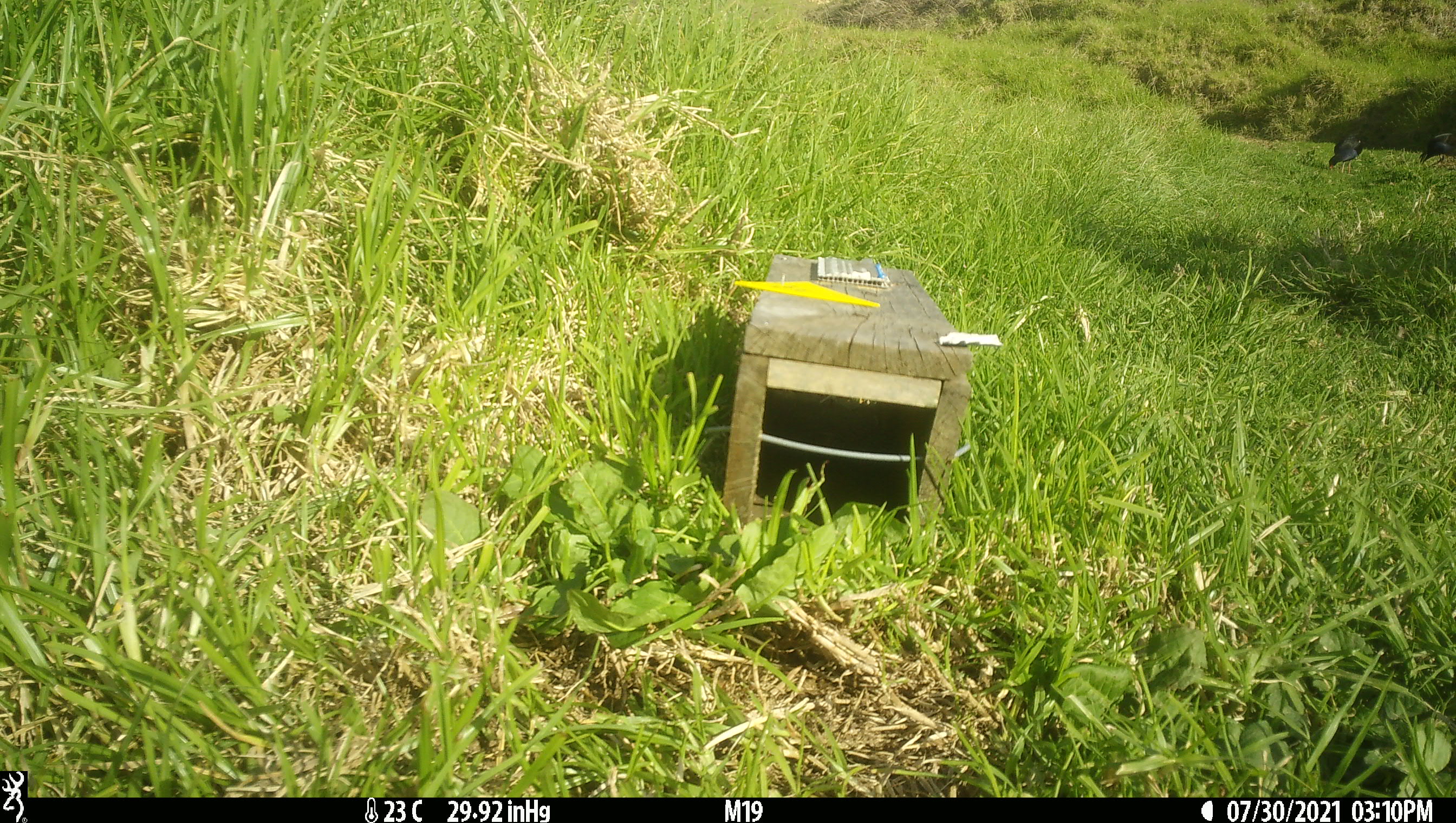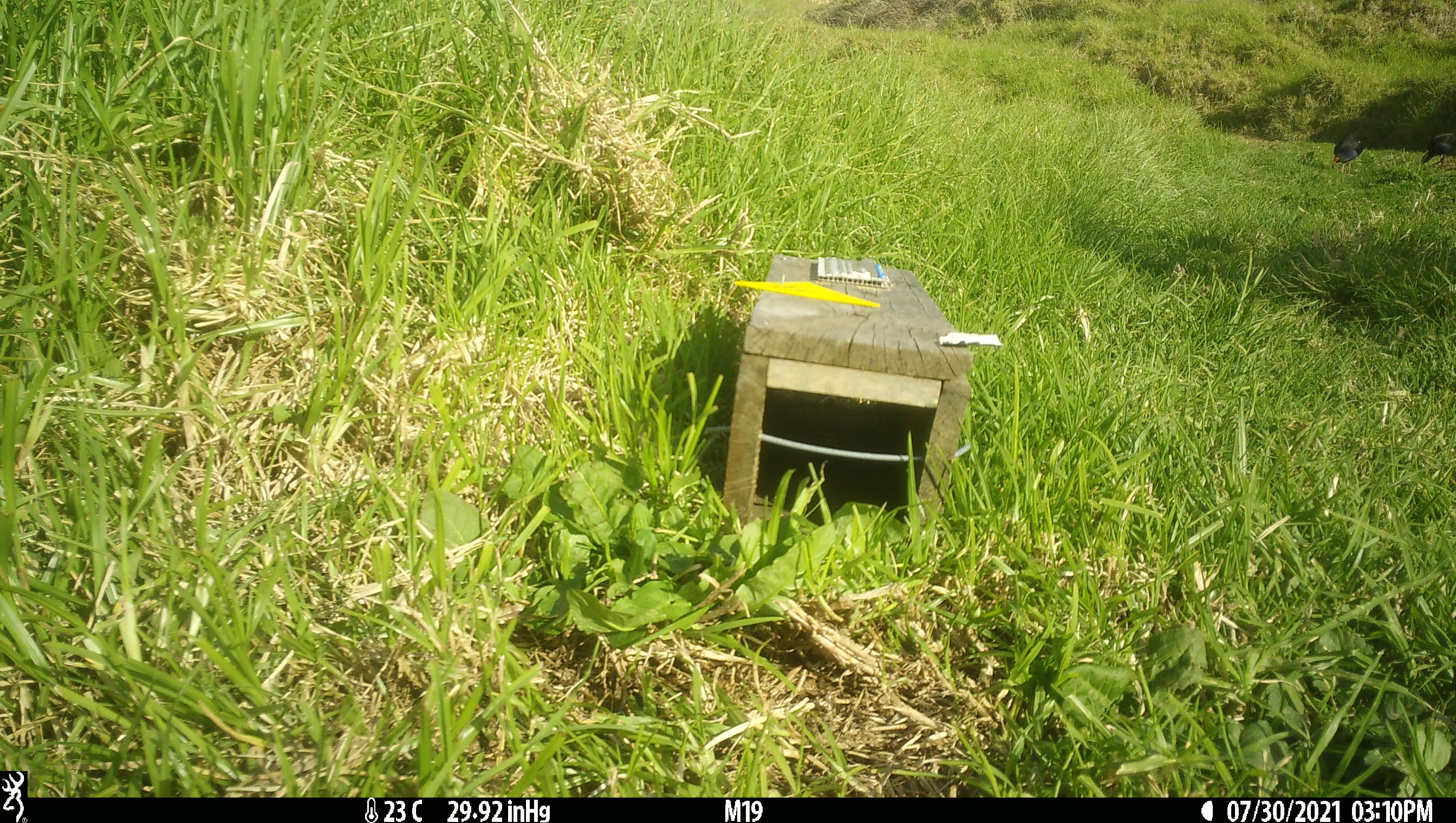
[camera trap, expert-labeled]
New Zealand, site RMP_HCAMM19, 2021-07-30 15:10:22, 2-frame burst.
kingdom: Animalia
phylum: Chordata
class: Aves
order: Gruiformes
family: Rallidae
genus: Porphyrio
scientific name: Porphyrio melanotus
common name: australasian swamphen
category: pukeko